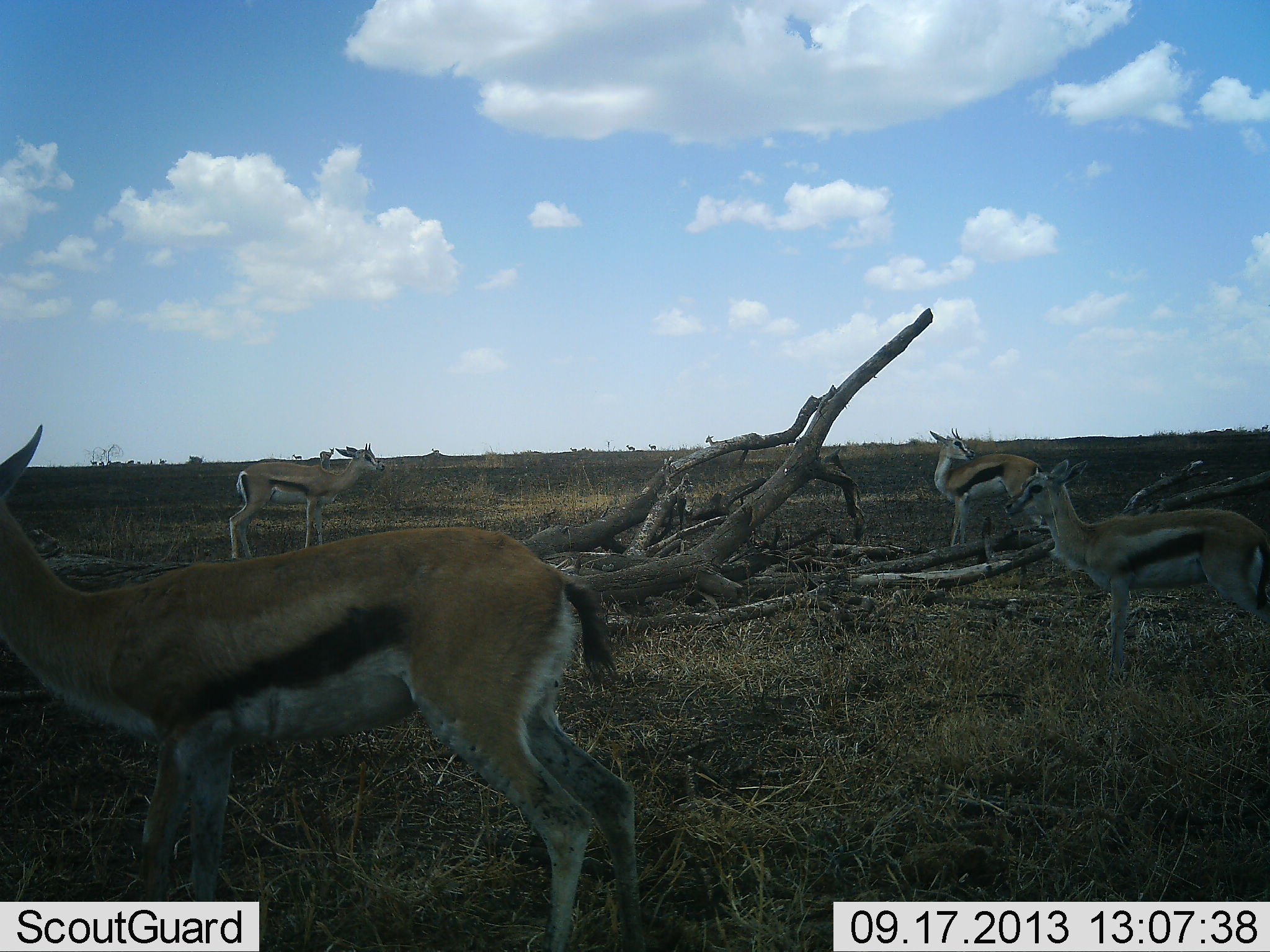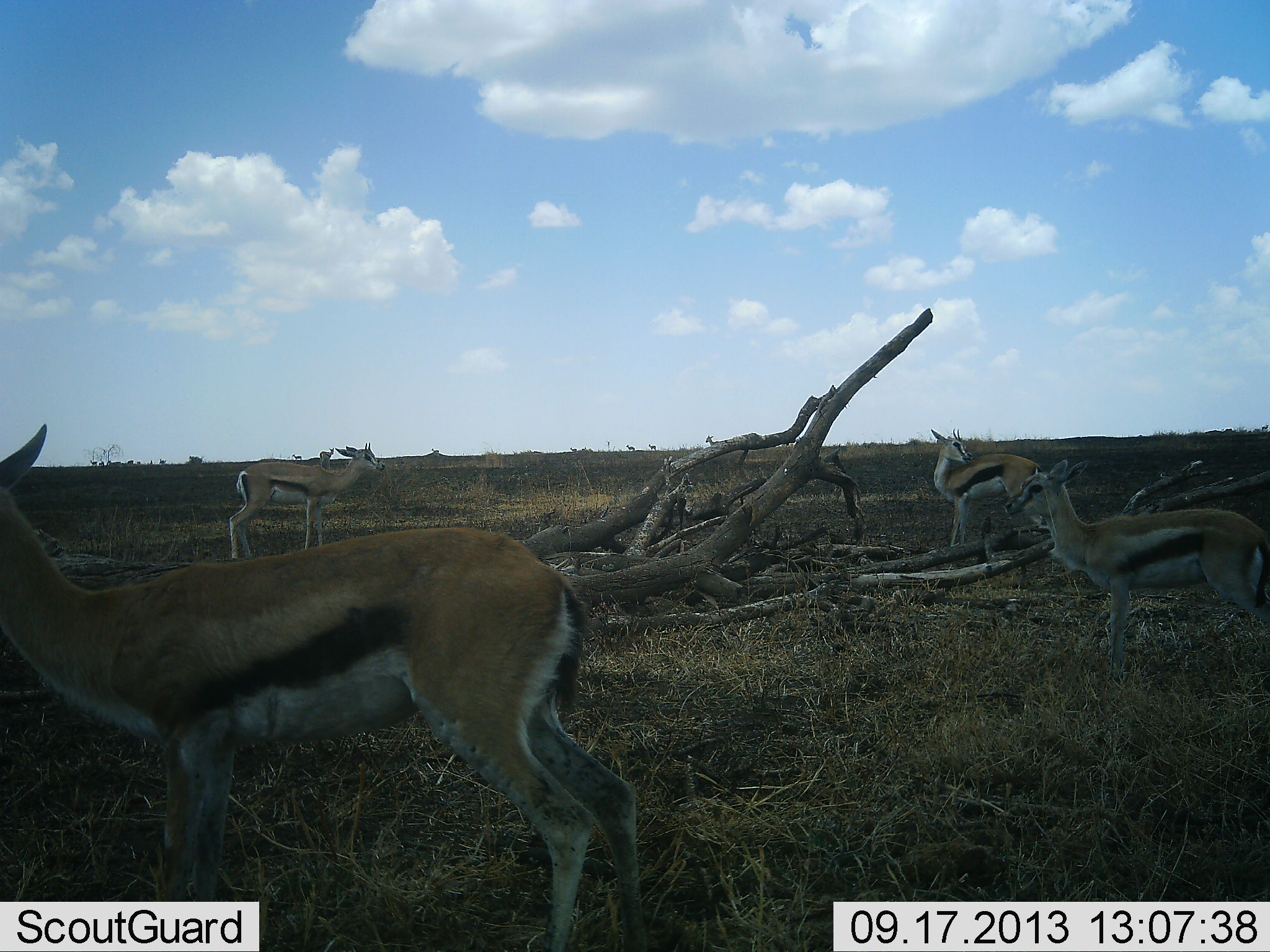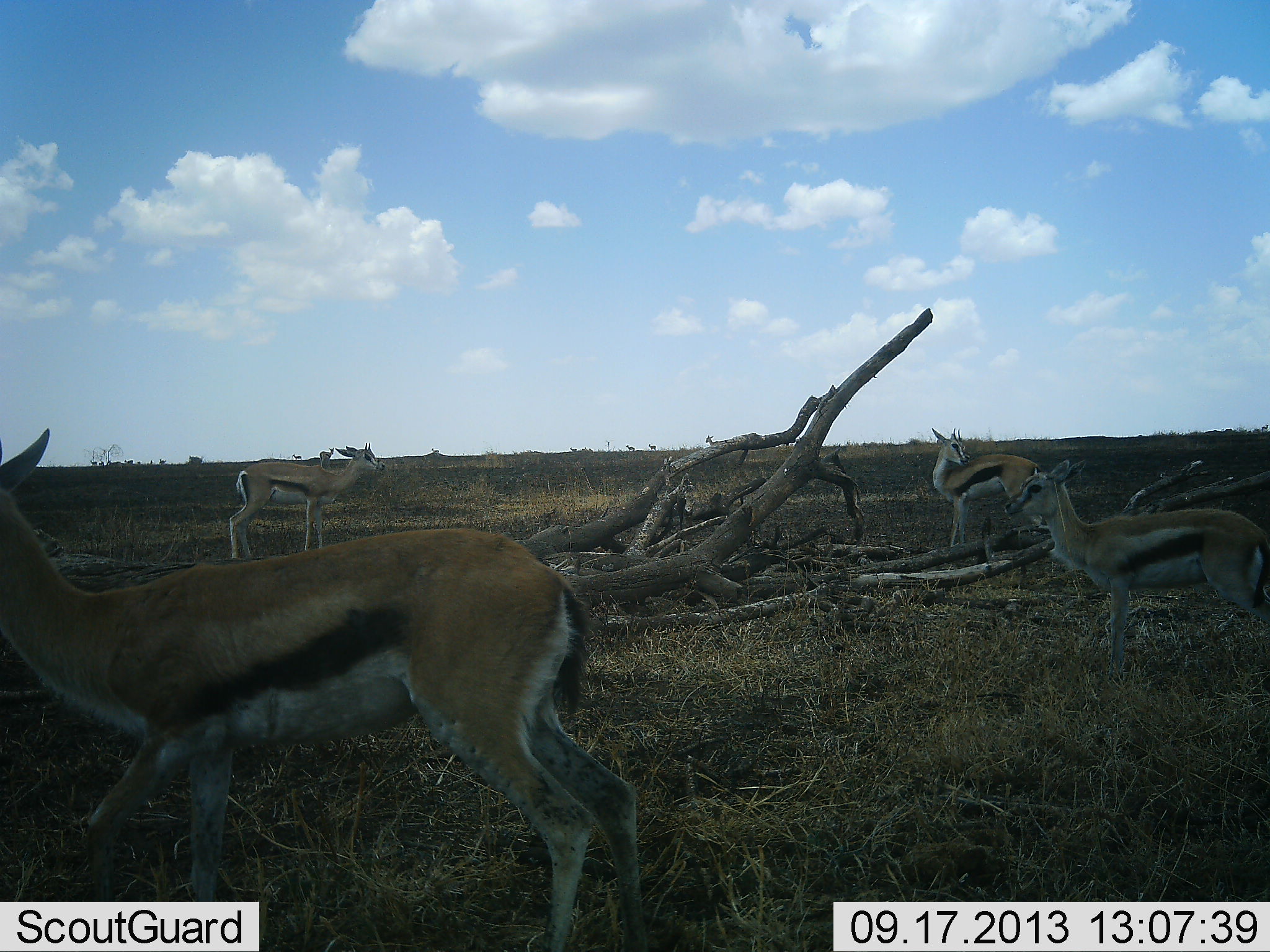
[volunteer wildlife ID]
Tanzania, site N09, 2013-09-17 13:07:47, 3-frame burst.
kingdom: Animalia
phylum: Chordata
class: Mammalia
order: Artiodactyla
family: Bovidae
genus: Eudorcas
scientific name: Eudorcas thomsonii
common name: thomson's gazelle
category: gazellethomsons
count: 4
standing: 90%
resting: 0%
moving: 10%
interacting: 0%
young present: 0%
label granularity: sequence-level